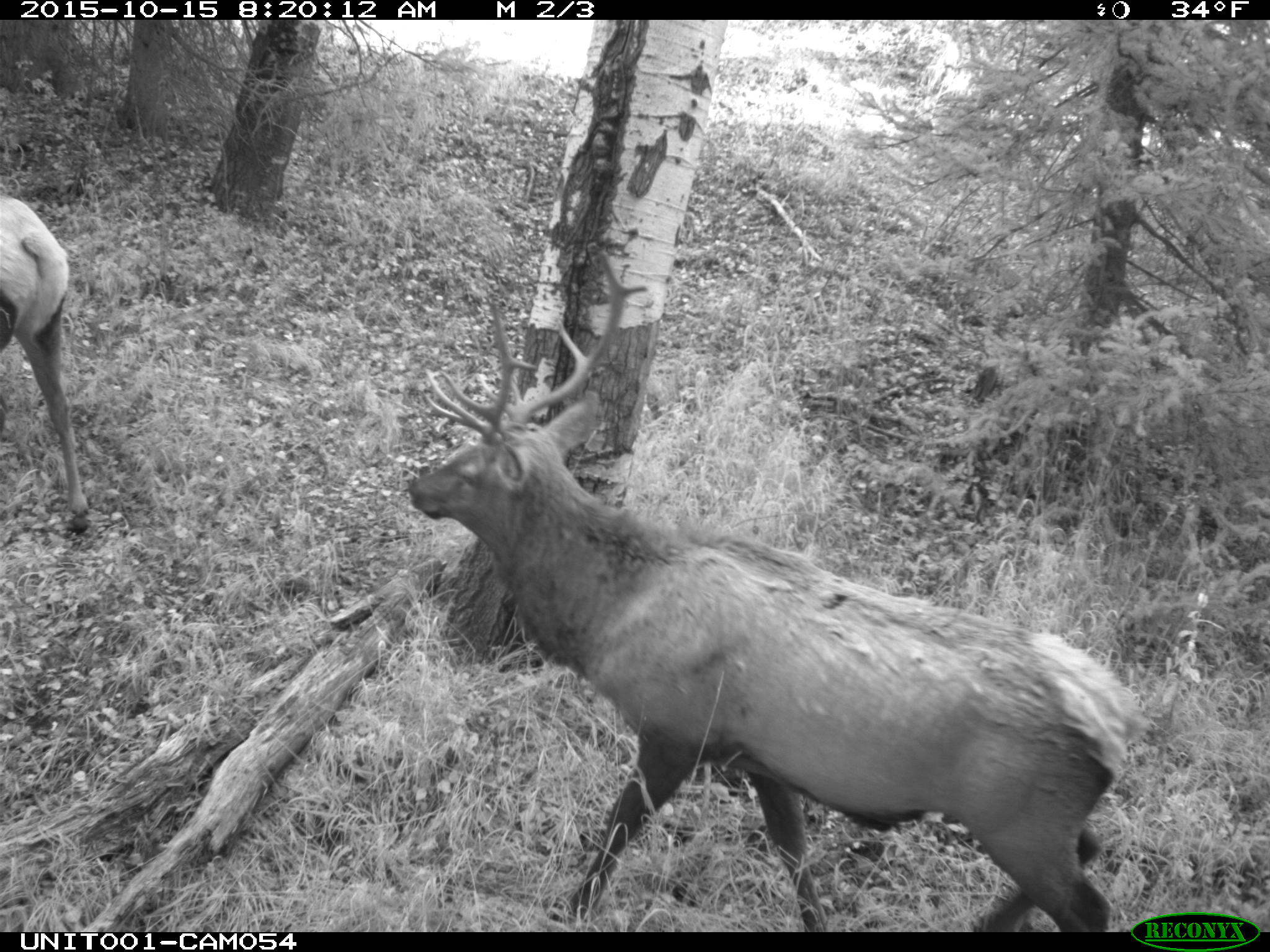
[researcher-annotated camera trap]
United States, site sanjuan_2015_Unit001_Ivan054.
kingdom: Animalia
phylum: Chordata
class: Mammalia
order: Artiodactyla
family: Cervidae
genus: Cervus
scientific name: Cervus elaphus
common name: red deer